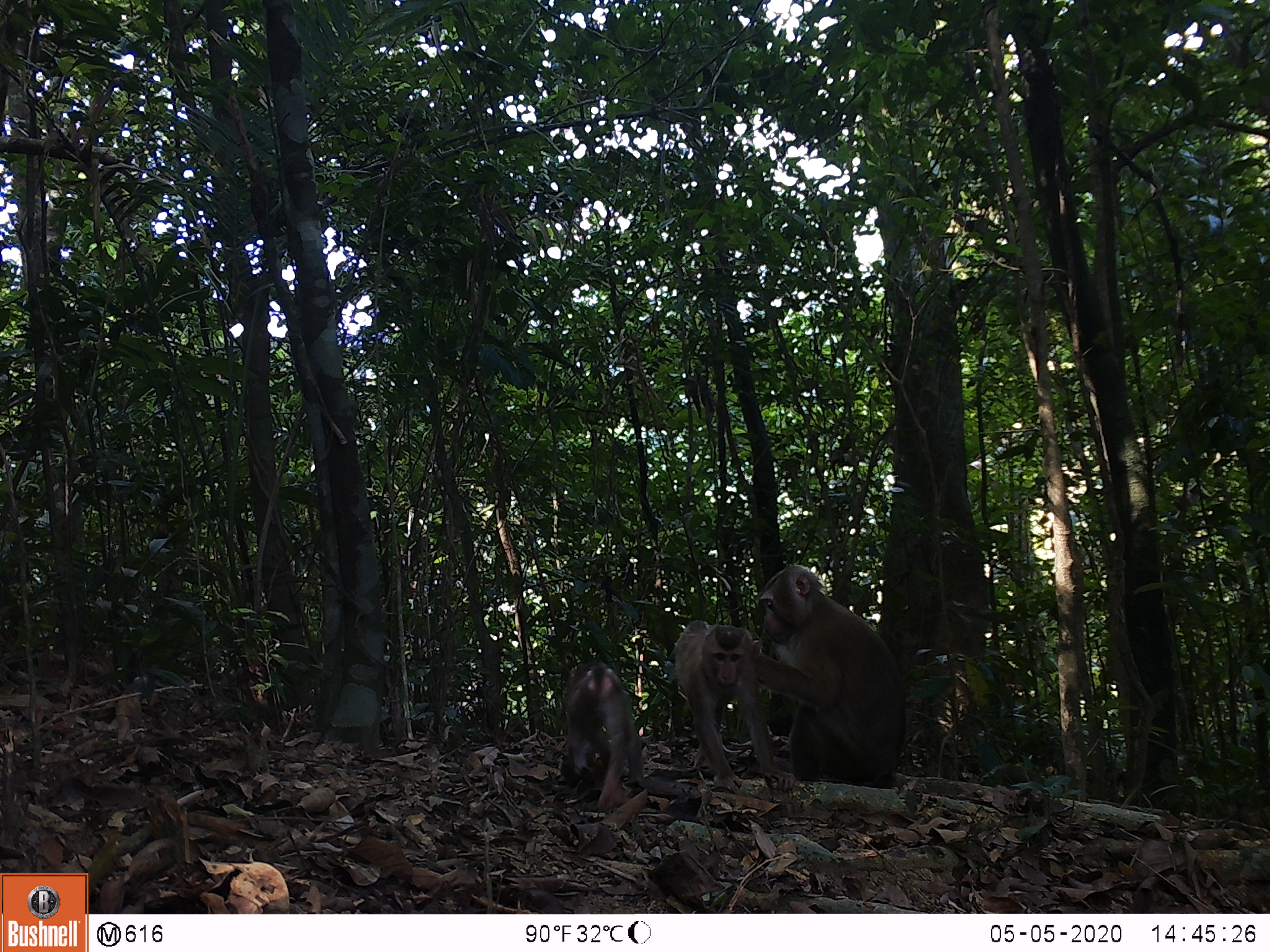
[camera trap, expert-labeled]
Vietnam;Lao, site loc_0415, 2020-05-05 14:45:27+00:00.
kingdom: Animalia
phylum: Chordata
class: Mammalia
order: Primates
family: Cercopithecidae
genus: Macaca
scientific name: Macaca nemestrina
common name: pig-tailed macaque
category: pig tailed macaque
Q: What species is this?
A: Pig tailed macaque (pig-tailed macaque) (Macaca nemestrina).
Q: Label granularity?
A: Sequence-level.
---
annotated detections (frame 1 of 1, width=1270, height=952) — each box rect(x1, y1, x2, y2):
pig tailed macaque: rect(756, 565, 905, 789); rect(675, 619, 796, 794); rect(562, 660, 643, 811)